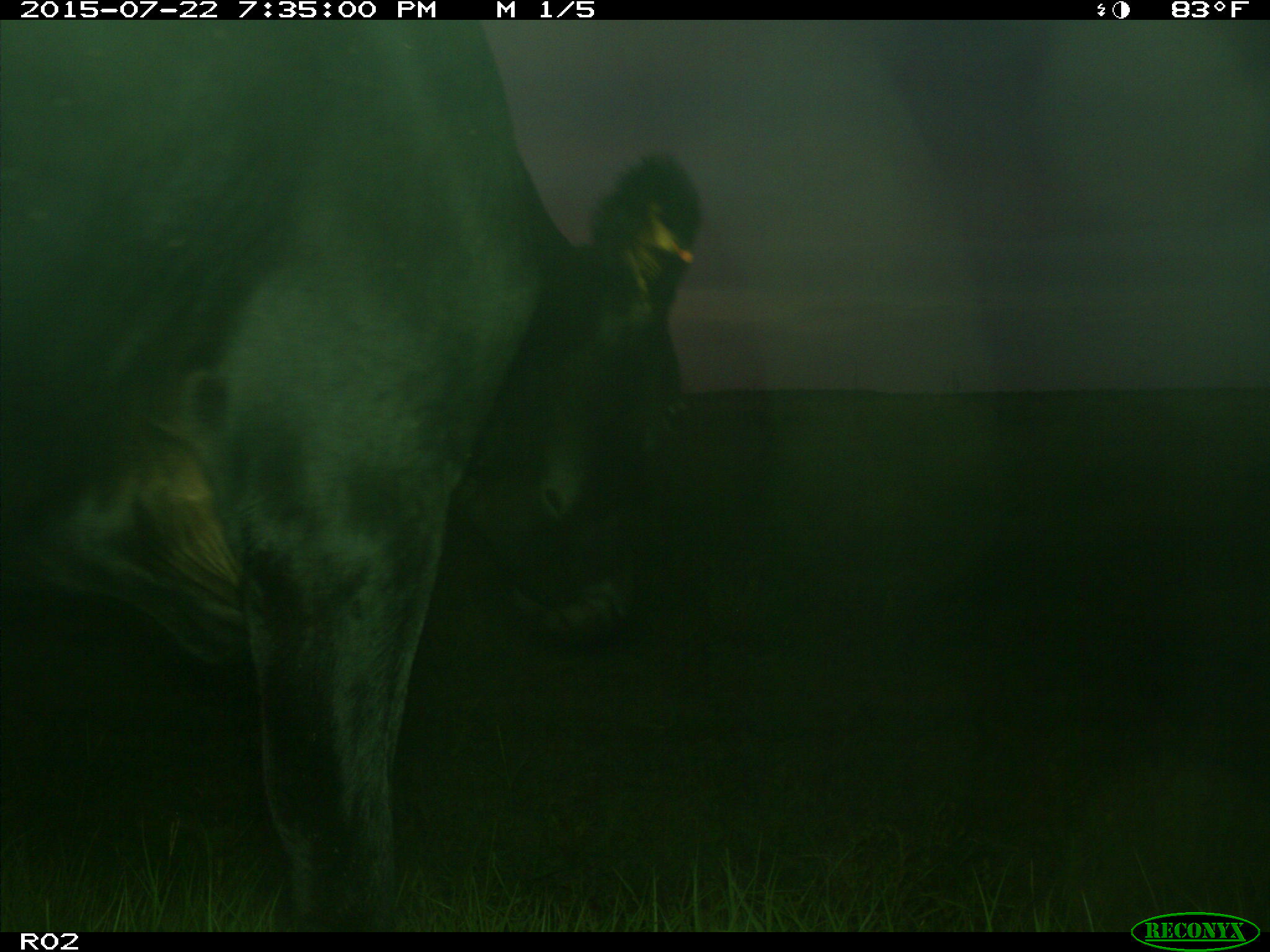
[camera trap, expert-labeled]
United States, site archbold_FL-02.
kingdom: Animalia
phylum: Chordata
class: Mammalia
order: Artiodactyla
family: Bovidae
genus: Bos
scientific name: Bos taurus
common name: domestic cow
Bos taurus (domestic cow).